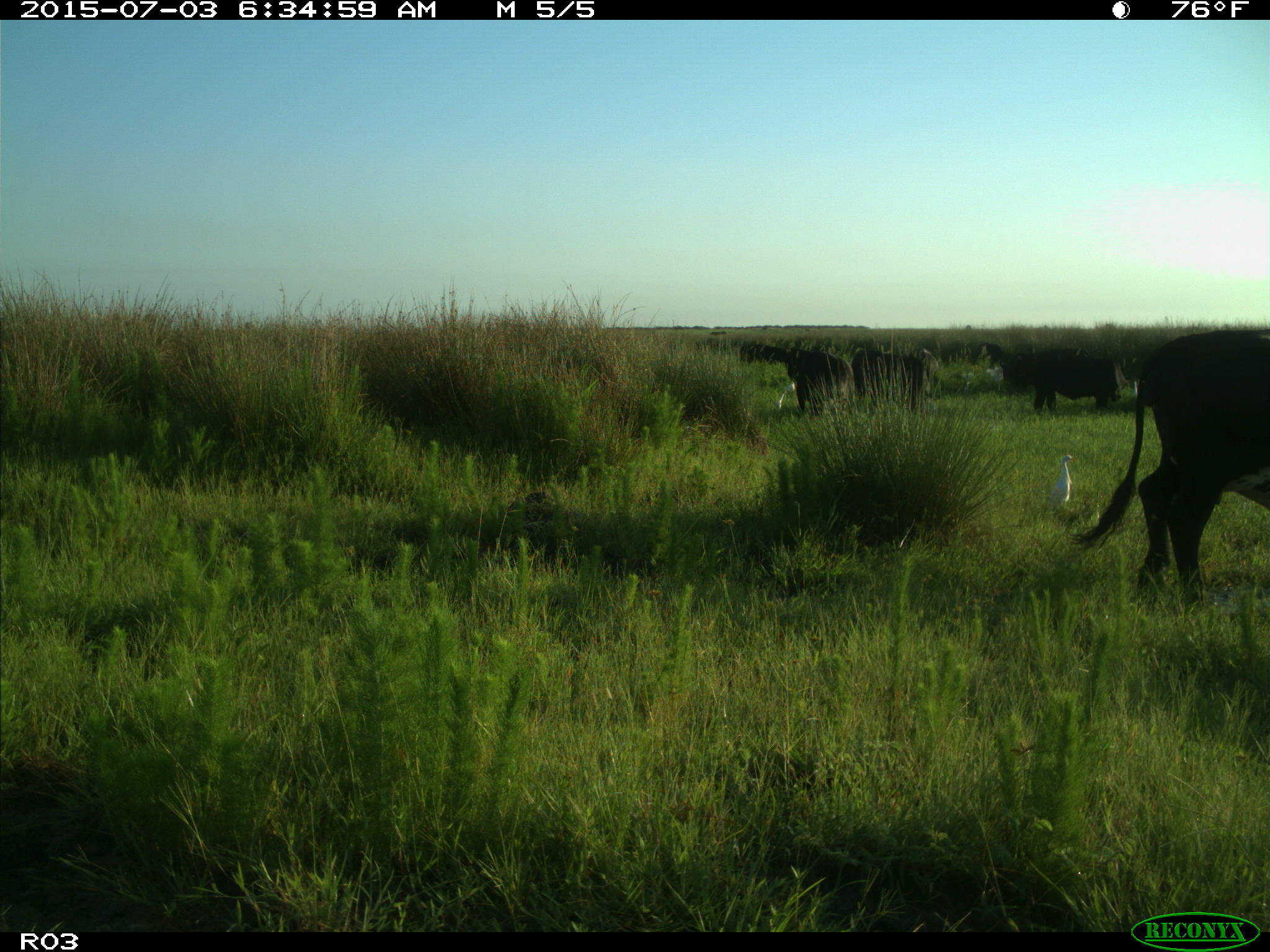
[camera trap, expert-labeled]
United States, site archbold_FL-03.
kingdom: Animalia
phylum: Chordata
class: Mammalia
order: Artiodactyla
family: Bovidae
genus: Bos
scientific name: Bos taurus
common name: domestic cow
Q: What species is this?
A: Bos taurus (domestic cow).